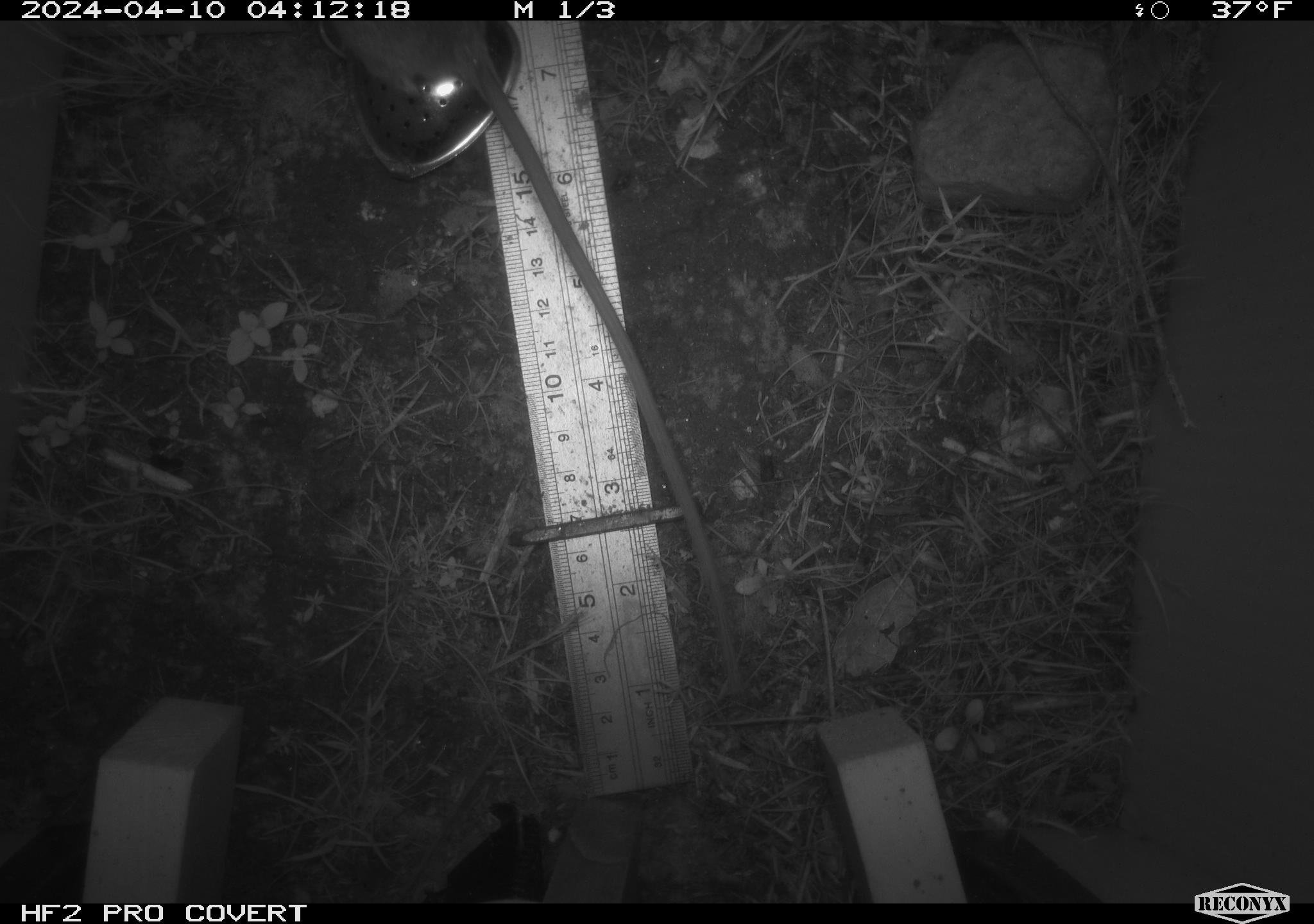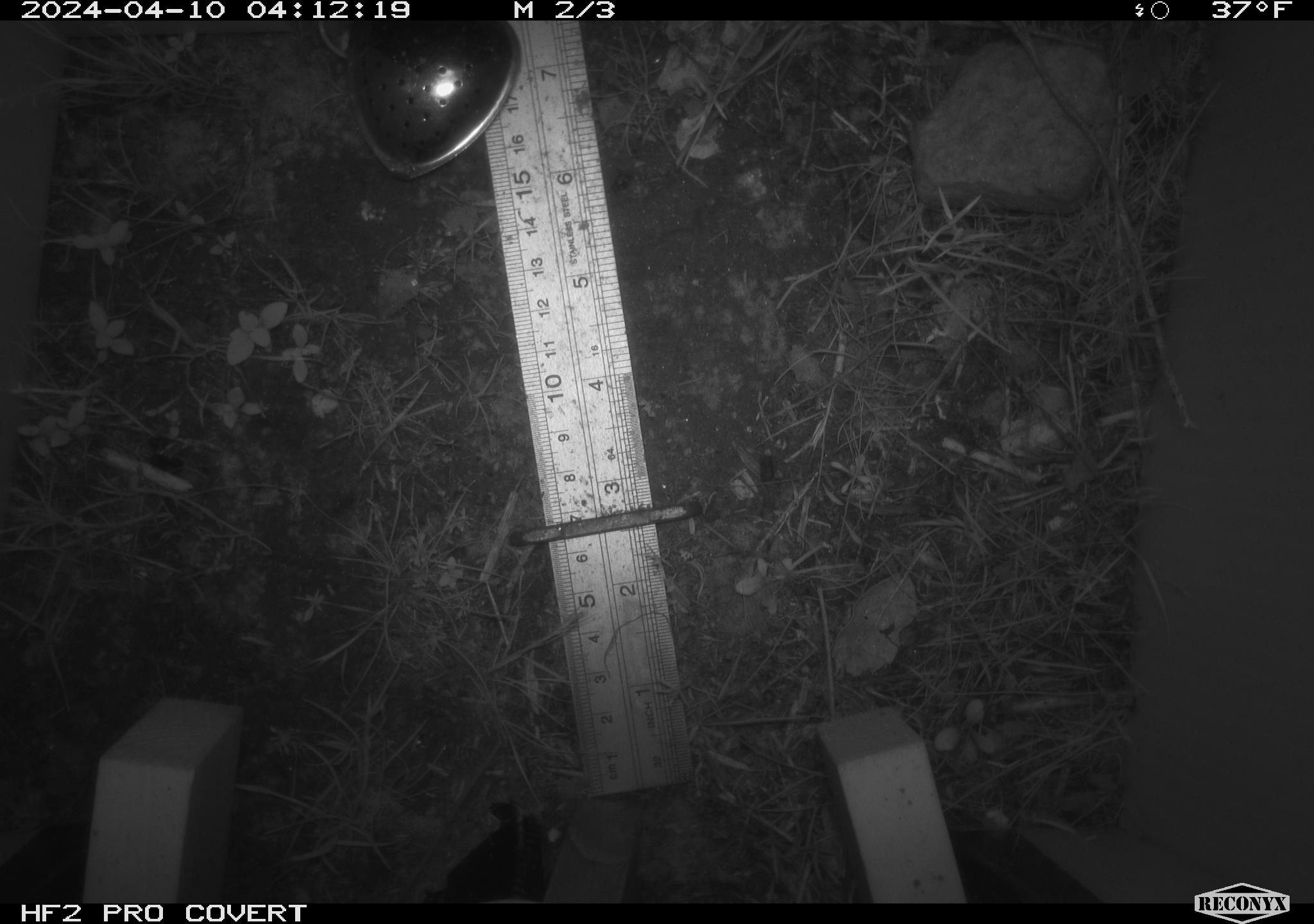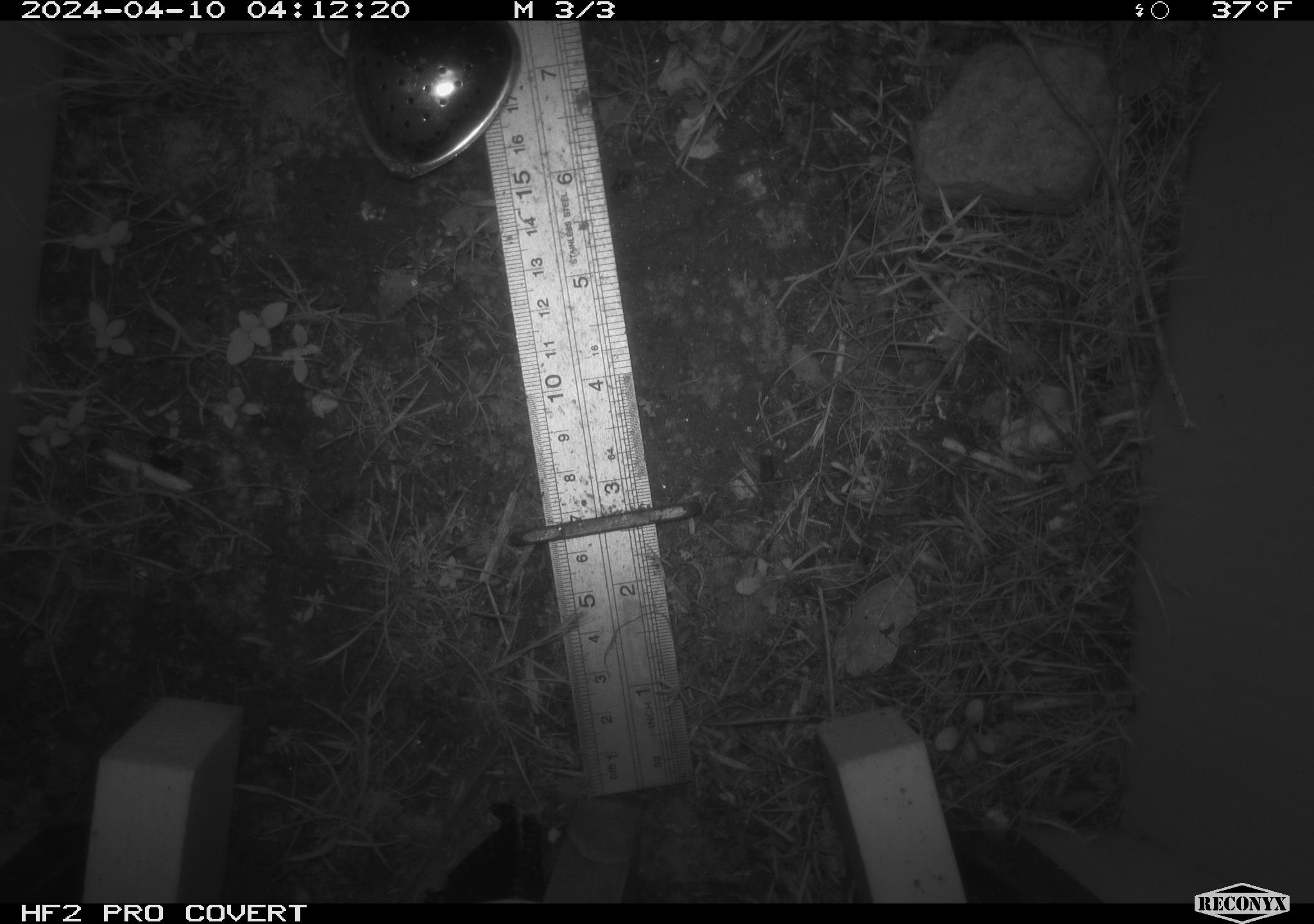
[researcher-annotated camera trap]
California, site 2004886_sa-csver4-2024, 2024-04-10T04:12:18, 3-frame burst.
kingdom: Animalia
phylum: Chordata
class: Mammalia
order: Rodentia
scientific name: Rodentia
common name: mouse species